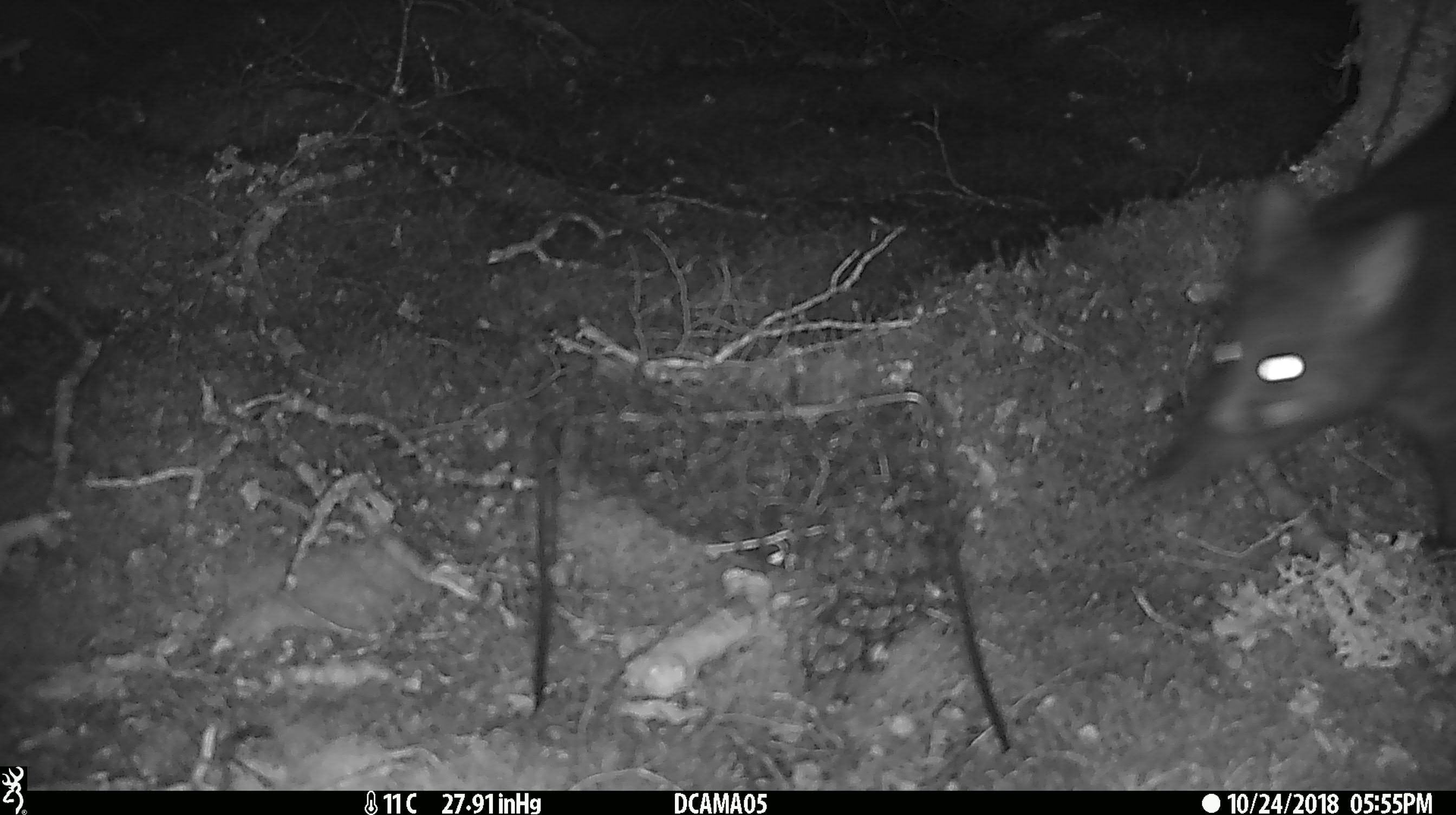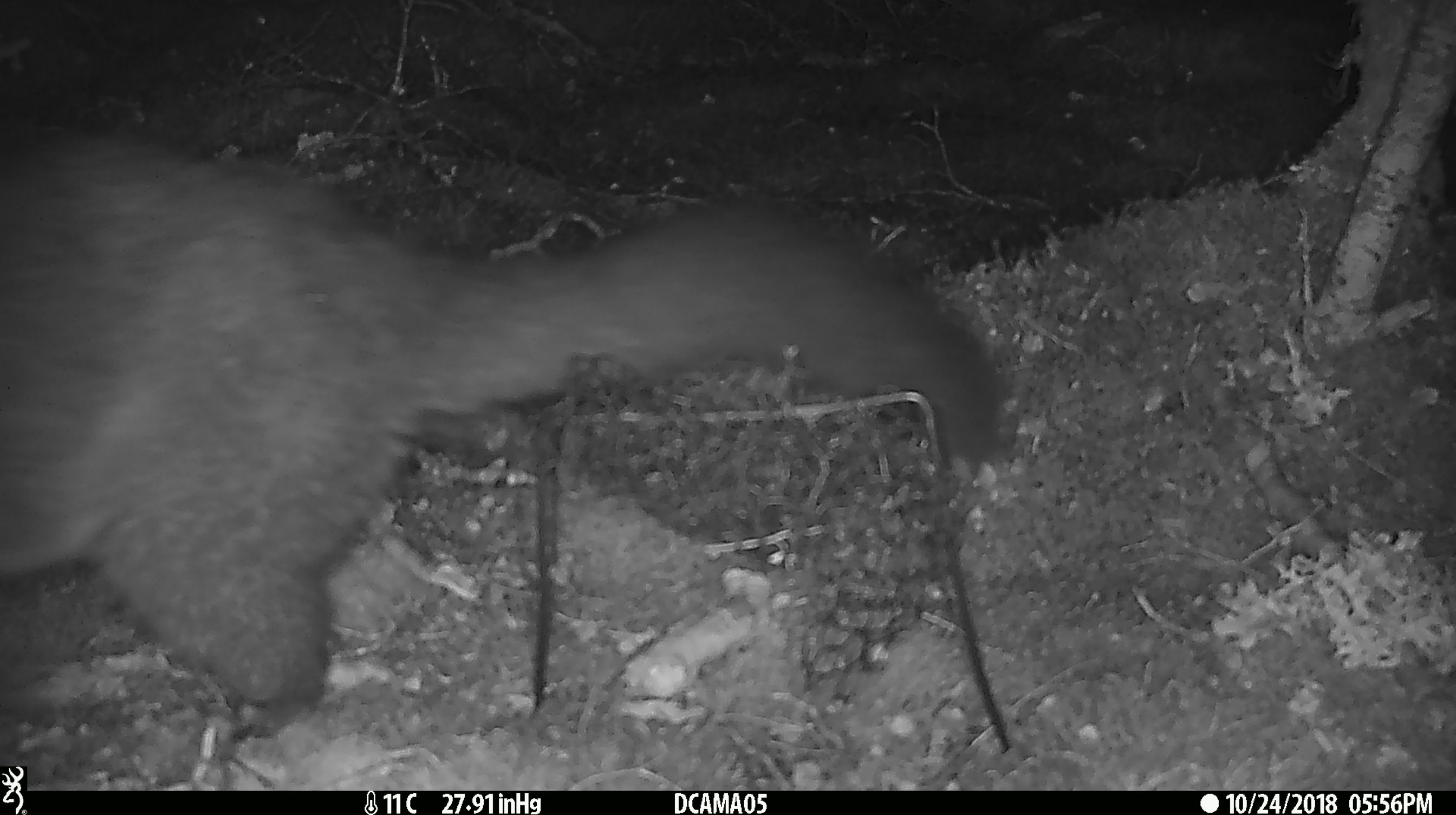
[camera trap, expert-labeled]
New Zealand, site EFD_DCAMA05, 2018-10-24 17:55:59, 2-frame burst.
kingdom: Animalia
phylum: Chordata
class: Mammalia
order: Diprotodontia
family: Phalangeridae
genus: Trichosurus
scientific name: Trichosurus vulpecula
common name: common brushtail possum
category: possum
Possum (common brushtail possum) (Trichosurus vulpecula).